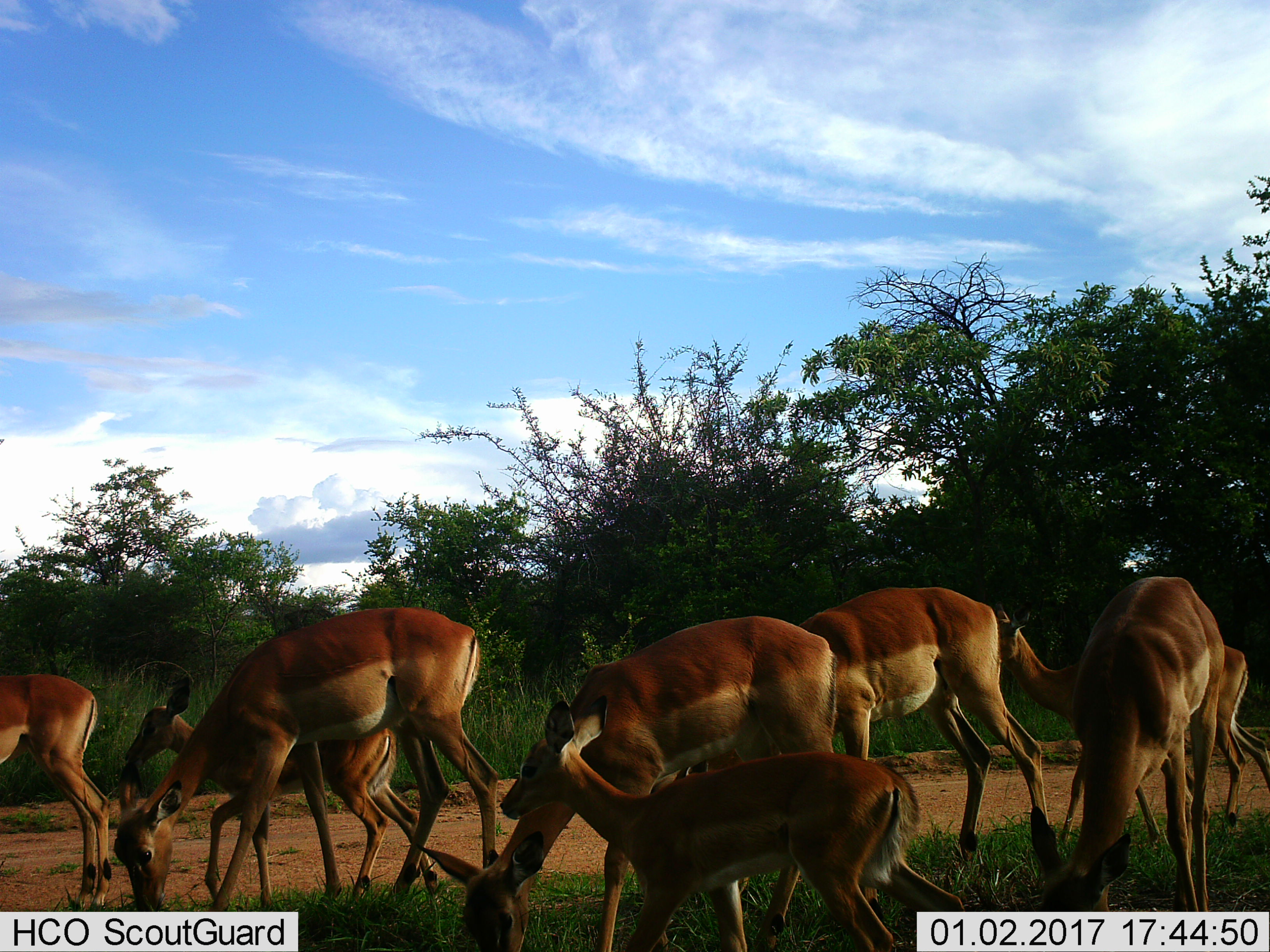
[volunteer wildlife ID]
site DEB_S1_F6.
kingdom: Animalia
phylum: Chordata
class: Mammalia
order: Artiodactyla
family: Bovidae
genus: Aepyceros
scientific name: Aepyceros melampus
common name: impala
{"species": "impala (Aepyceros melampus)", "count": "8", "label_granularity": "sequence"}